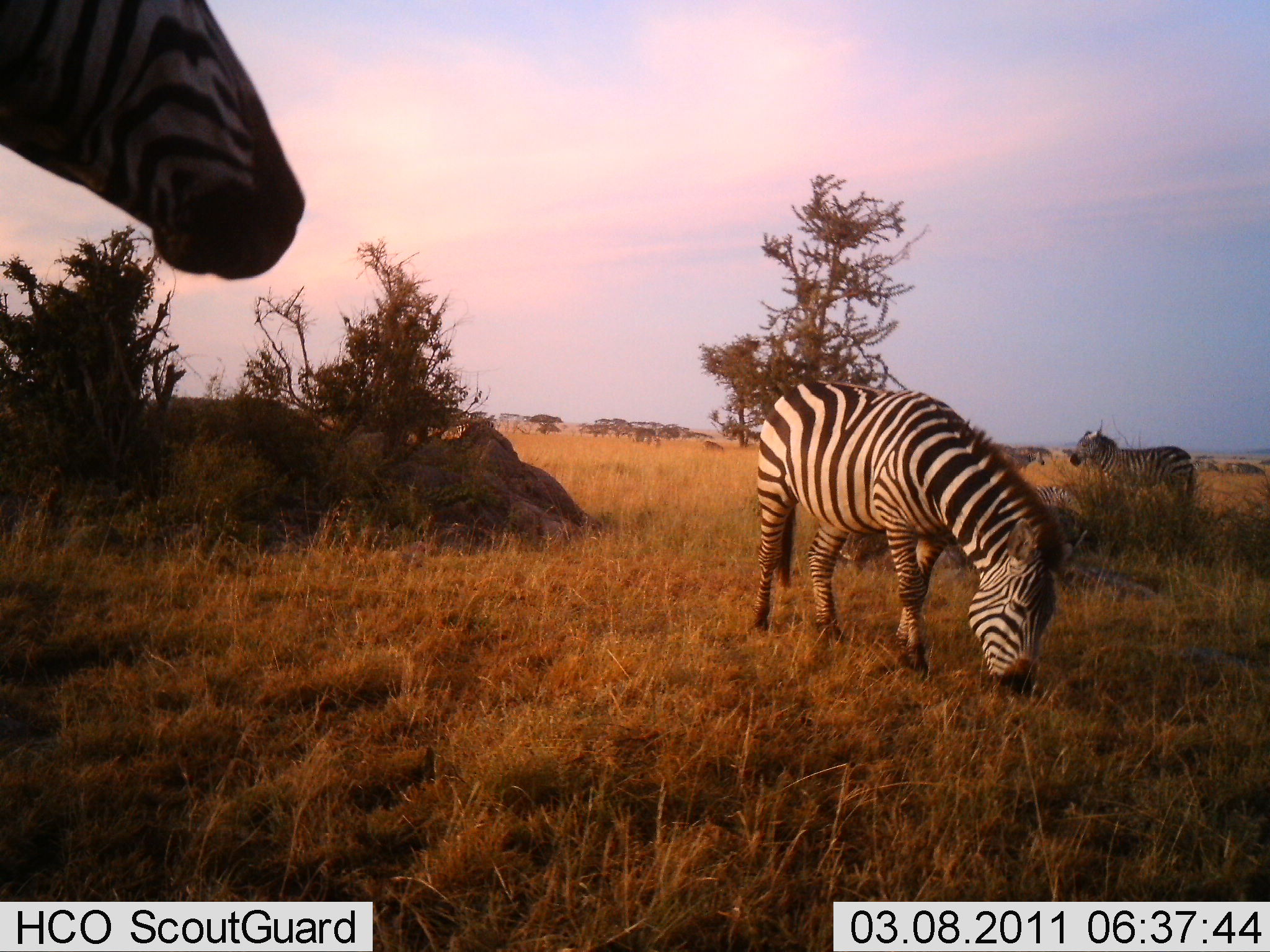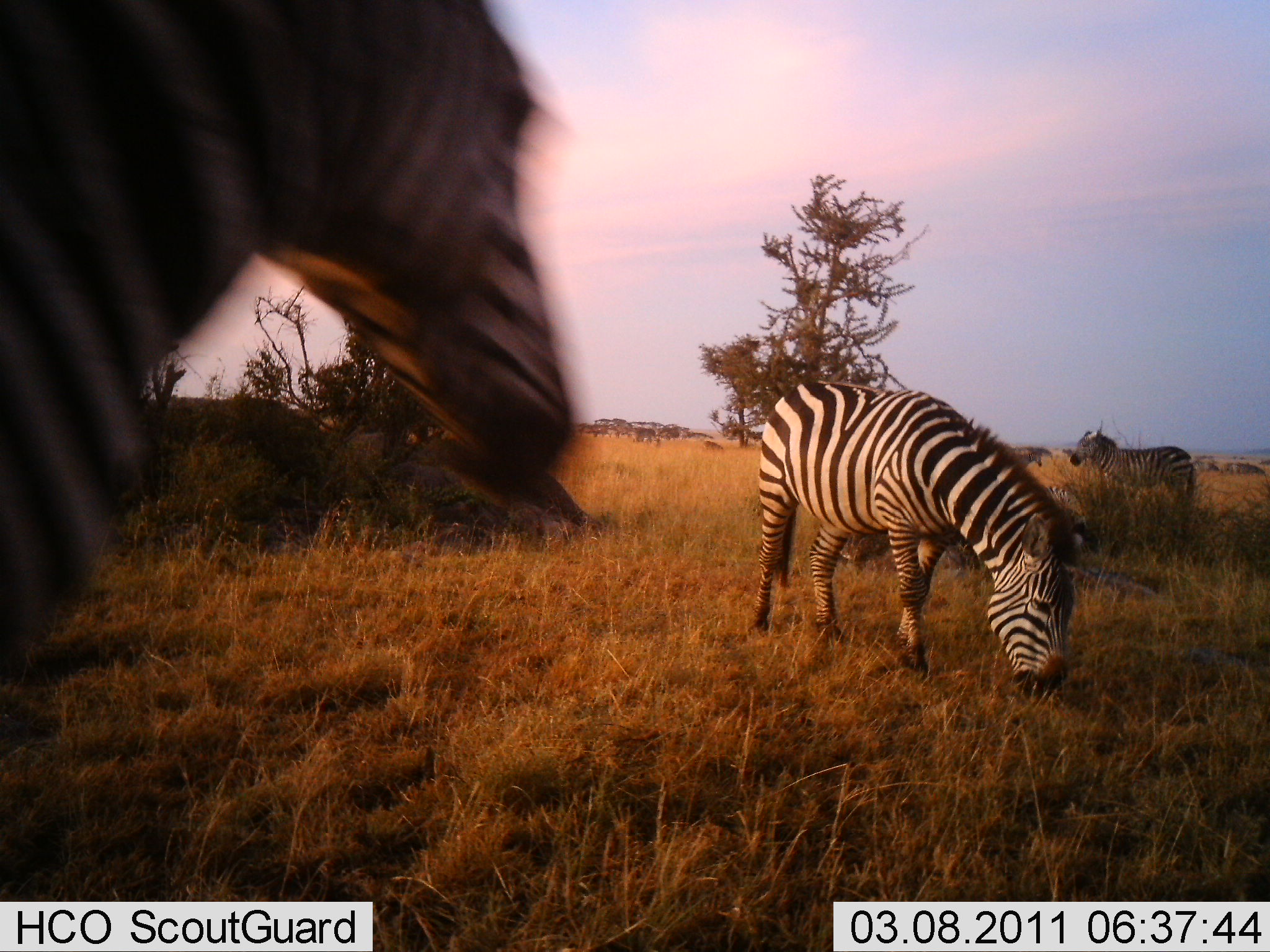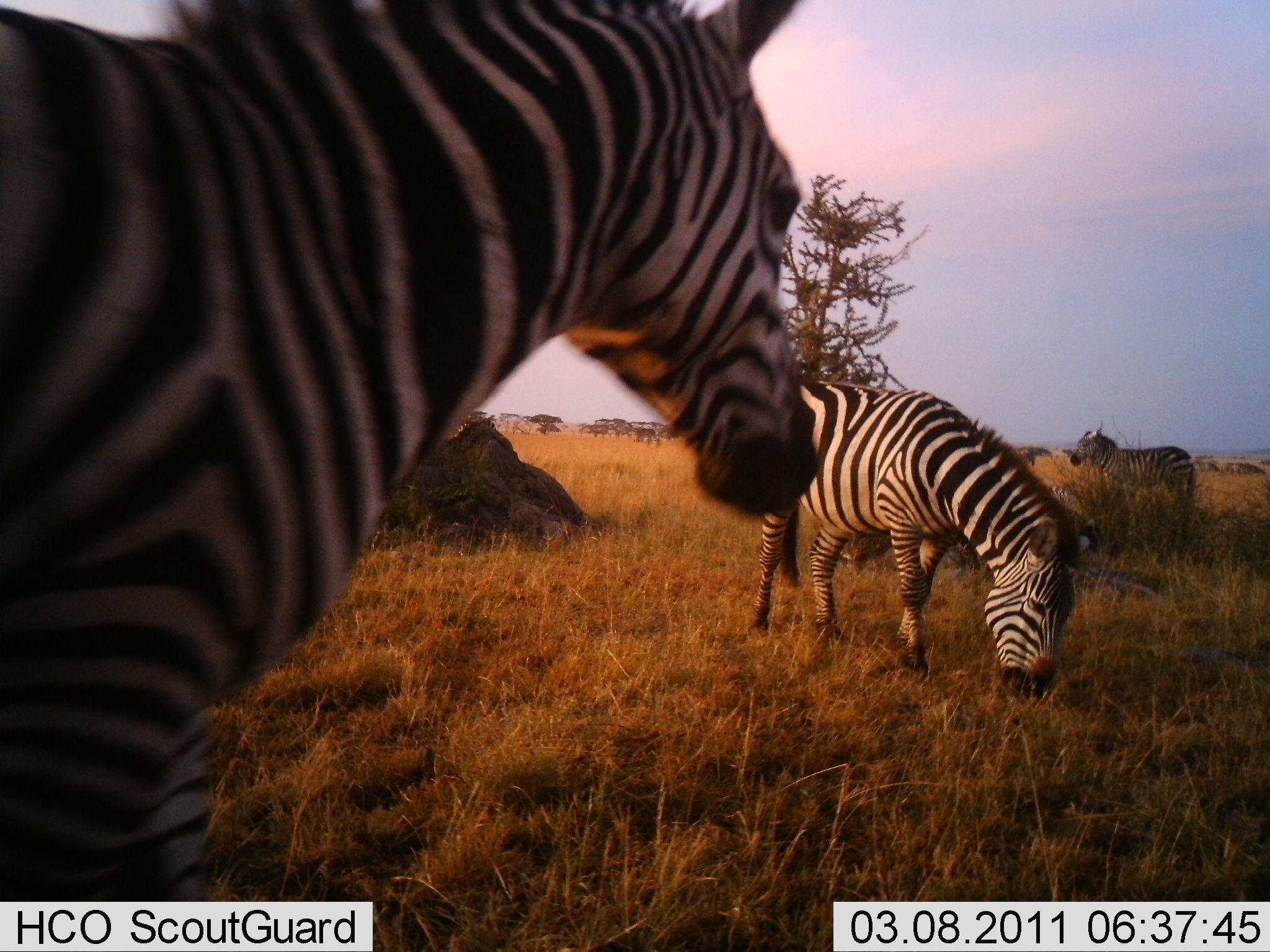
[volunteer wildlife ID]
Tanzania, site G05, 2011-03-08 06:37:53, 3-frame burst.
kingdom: Animalia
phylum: Chordata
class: Mammalia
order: Perissodactyla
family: Equidae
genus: Equus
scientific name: Equus quagga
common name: plains zebra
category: zebra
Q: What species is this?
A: Zebra (plains zebra) (Equus quagga).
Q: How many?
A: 3.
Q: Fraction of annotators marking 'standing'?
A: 45%.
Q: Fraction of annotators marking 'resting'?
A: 27%.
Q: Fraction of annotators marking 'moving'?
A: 45%.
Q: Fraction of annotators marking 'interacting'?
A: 0%.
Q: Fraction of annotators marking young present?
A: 0%.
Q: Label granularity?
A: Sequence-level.